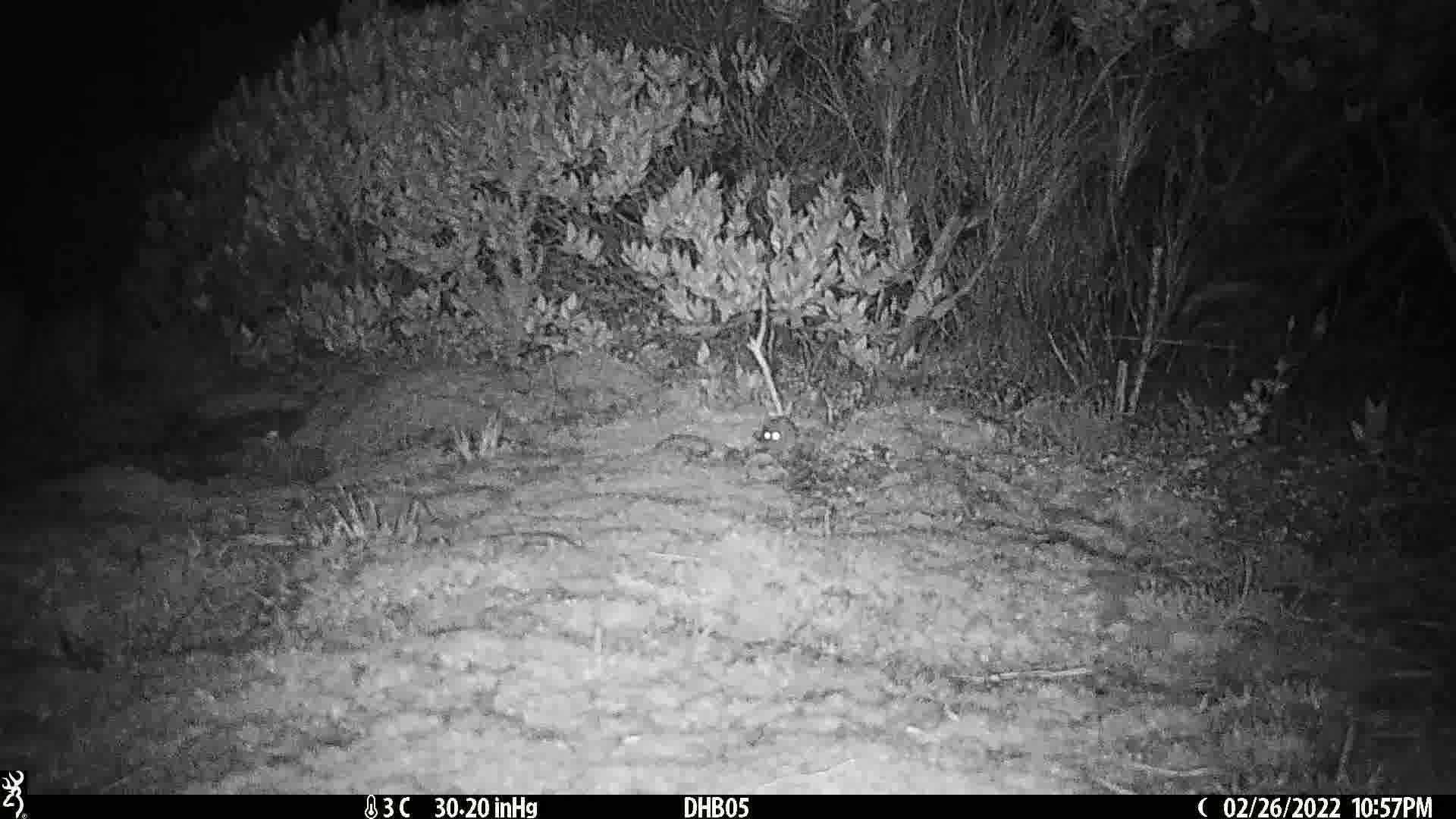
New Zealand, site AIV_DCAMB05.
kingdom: Animalia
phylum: Chordata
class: Mammalia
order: Rodentia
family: Muridae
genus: Mus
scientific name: Mus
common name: mouse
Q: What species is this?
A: Mouse (Mus).